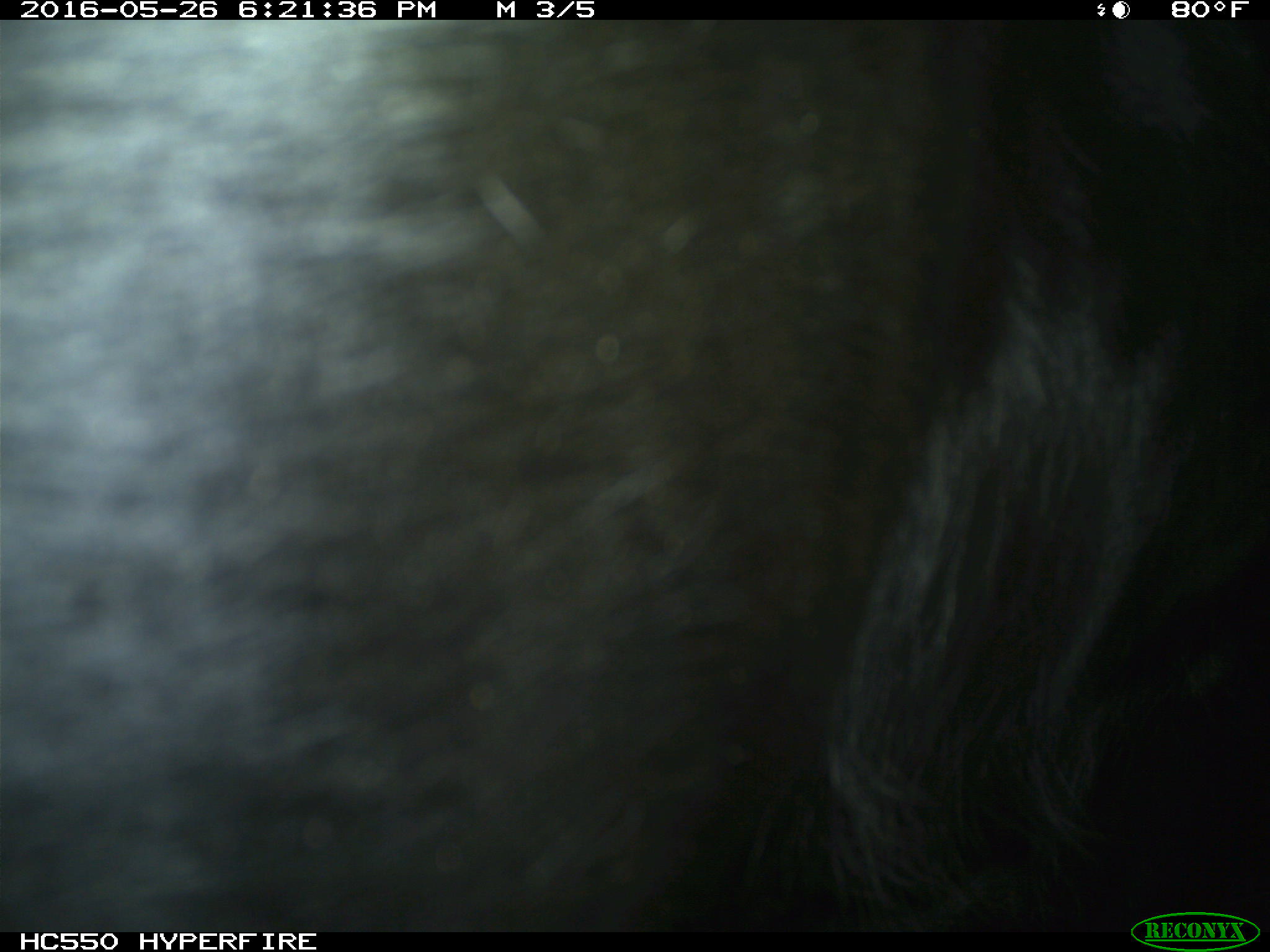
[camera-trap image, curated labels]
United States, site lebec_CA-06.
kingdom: Animalia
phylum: Chordata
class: Mammalia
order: Artiodactyla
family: Bovidae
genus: Bos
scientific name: Bos taurus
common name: domestic cow